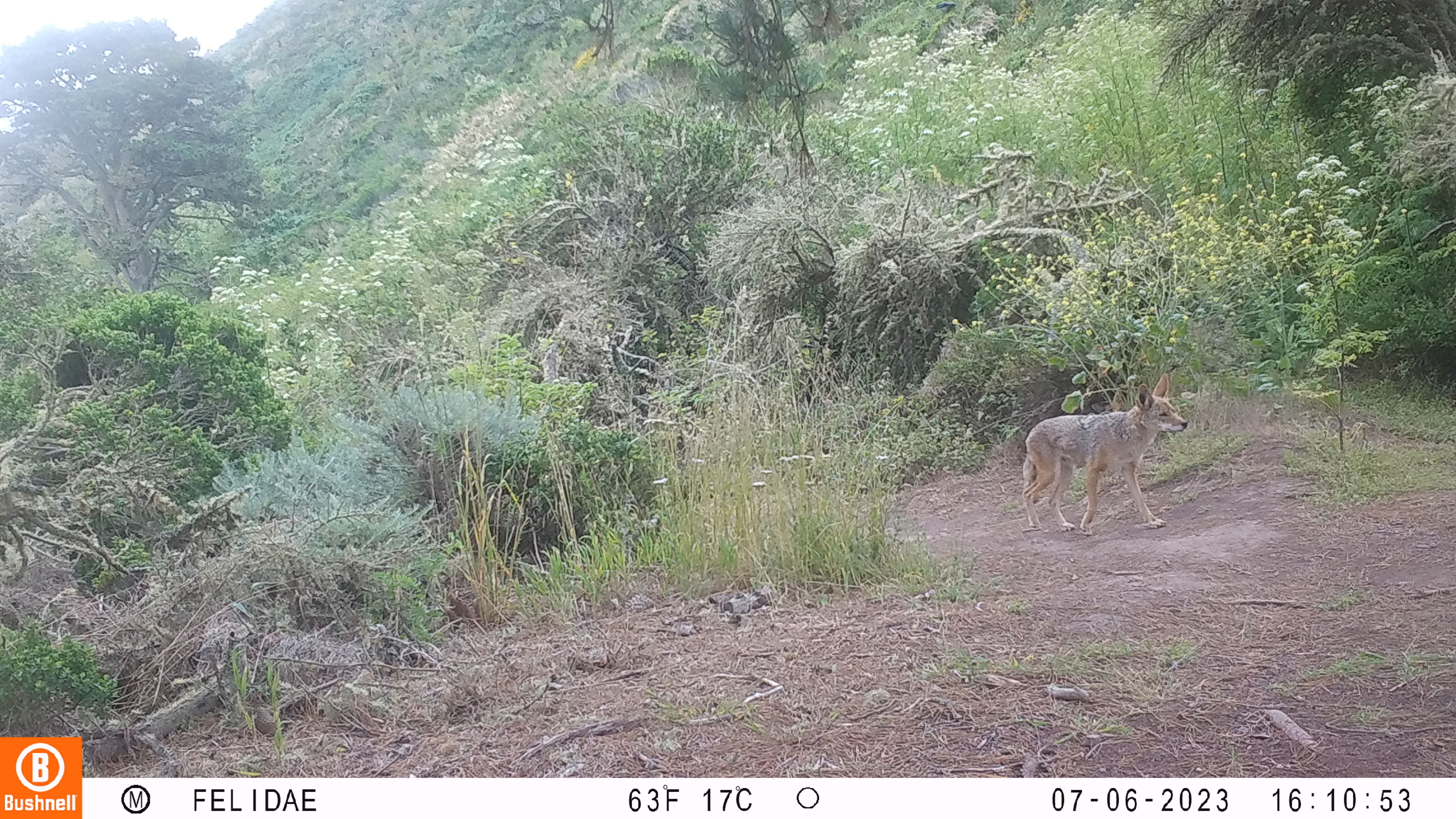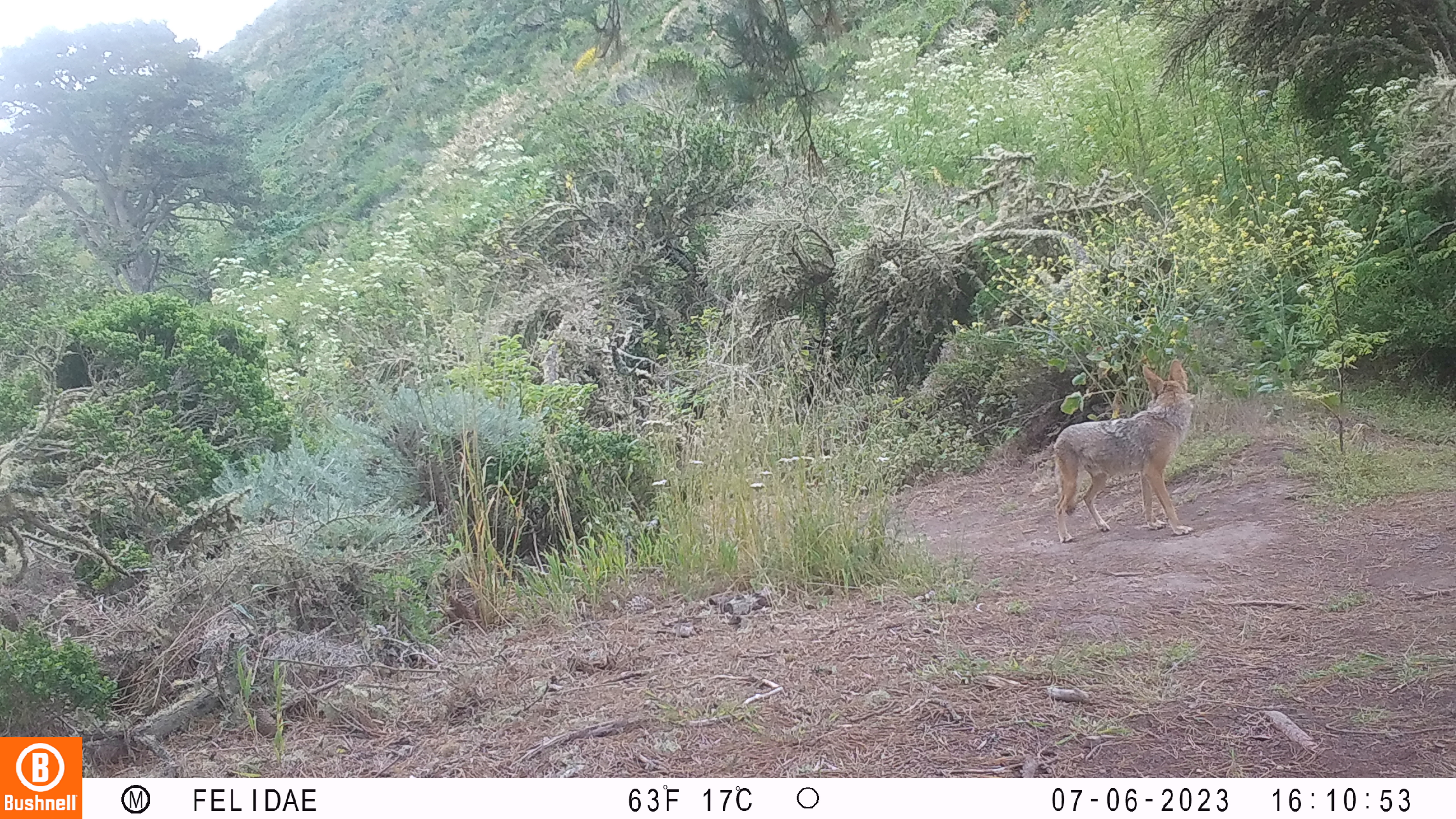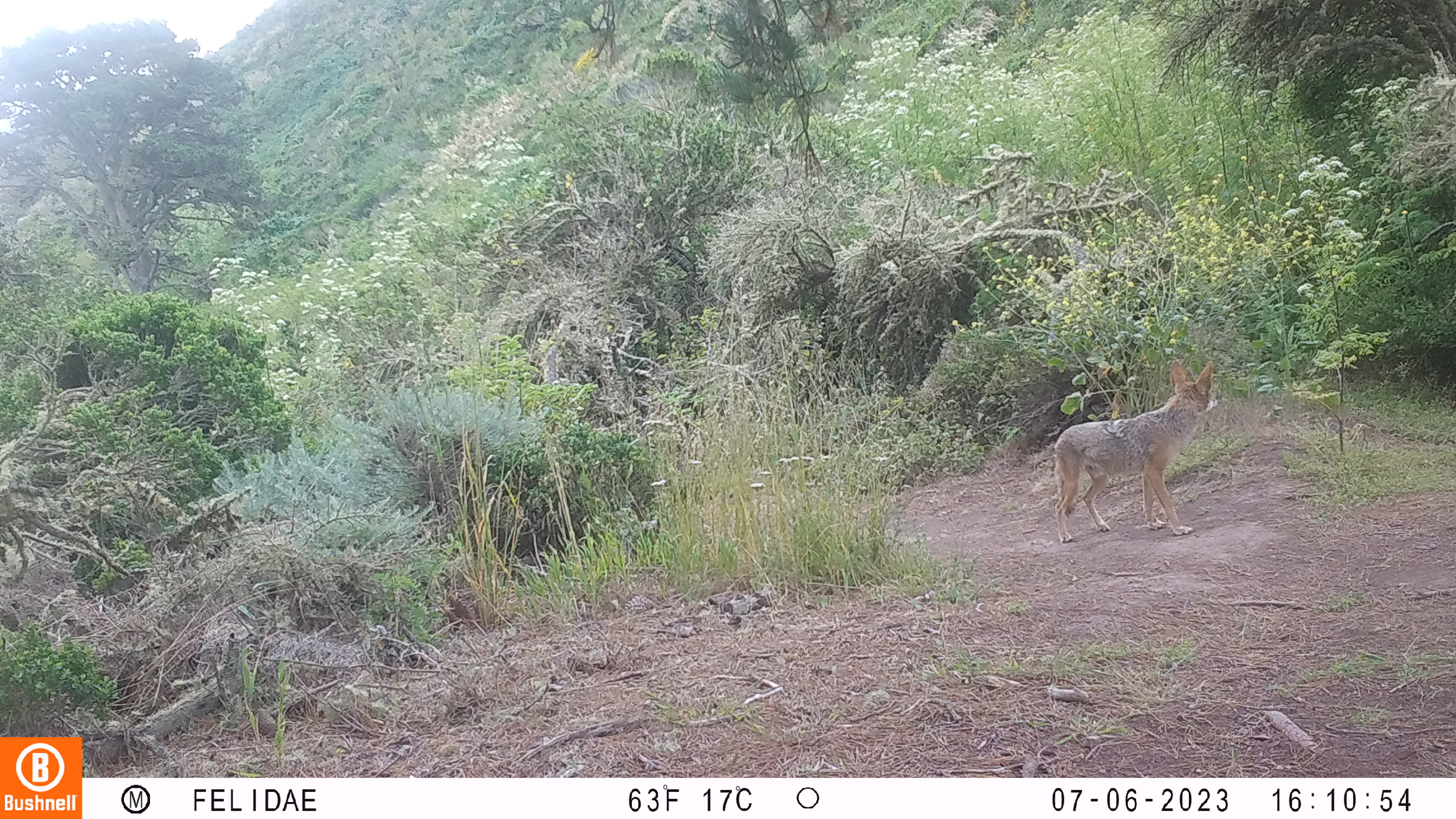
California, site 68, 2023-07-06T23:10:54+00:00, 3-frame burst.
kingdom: Animalia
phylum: Chordata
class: Mammalia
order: Carnivora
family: Canidae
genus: Canis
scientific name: Canis latrans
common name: coyote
Coyote (Canis latrans).